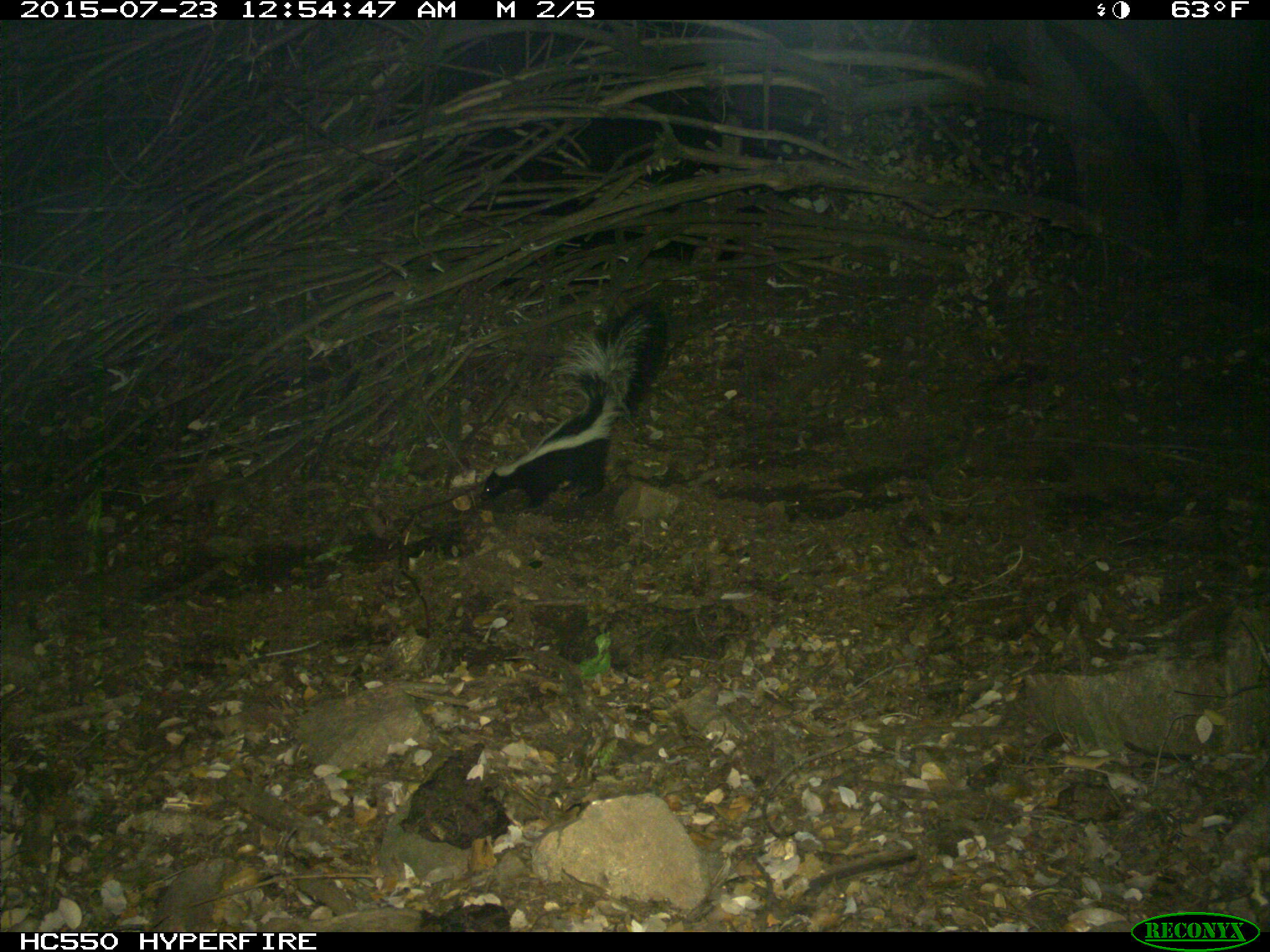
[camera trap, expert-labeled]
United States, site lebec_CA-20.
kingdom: Animalia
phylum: Chordata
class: Mammalia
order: Carnivora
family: Mephitidae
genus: Mephitis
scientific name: Mephitis mephitis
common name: striped skunk